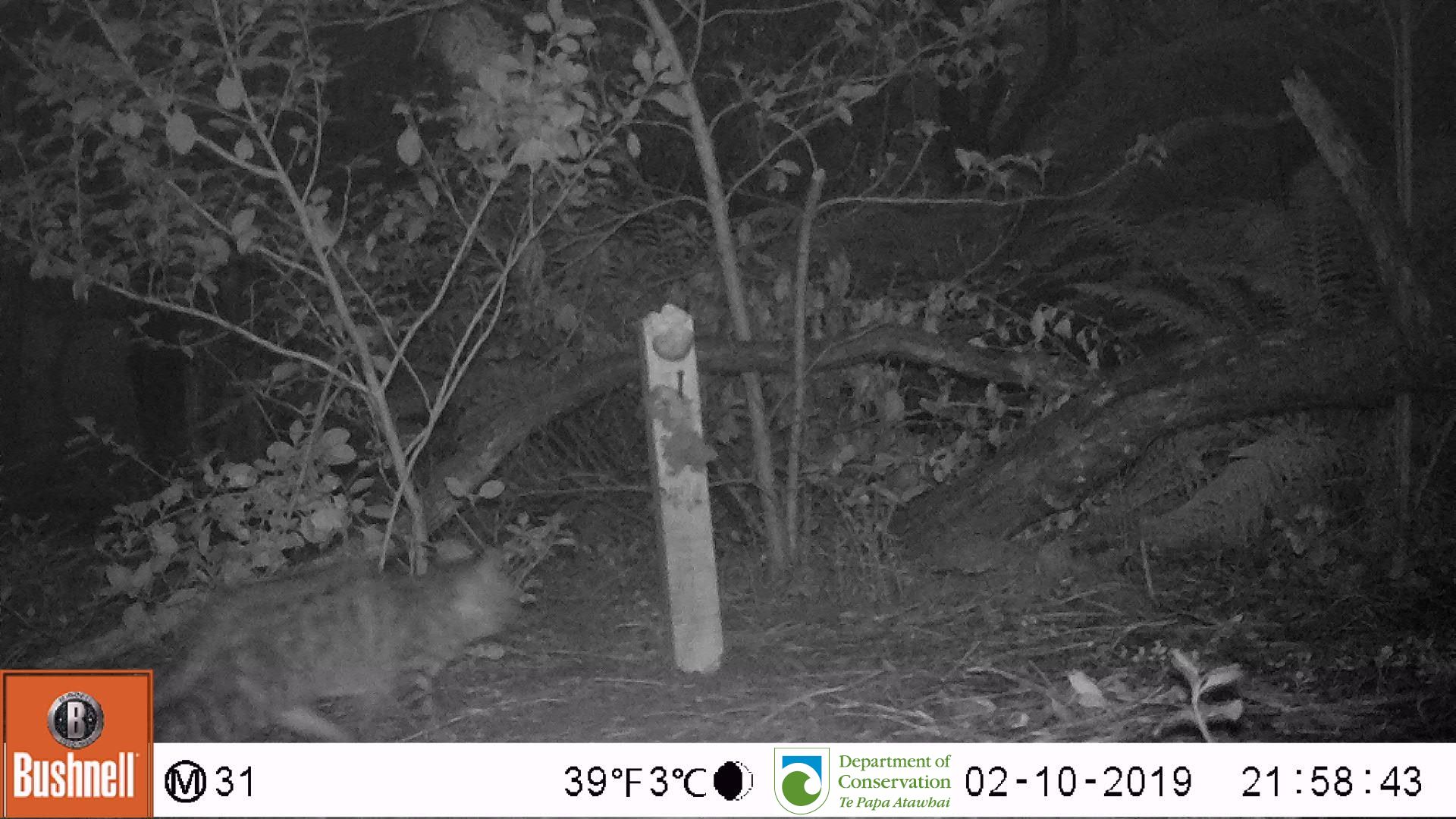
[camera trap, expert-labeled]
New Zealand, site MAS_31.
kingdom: Animalia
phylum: Chordata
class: Mammalia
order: Carnivora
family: Felidae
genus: Felis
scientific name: Felis catus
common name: domestic cat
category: cat